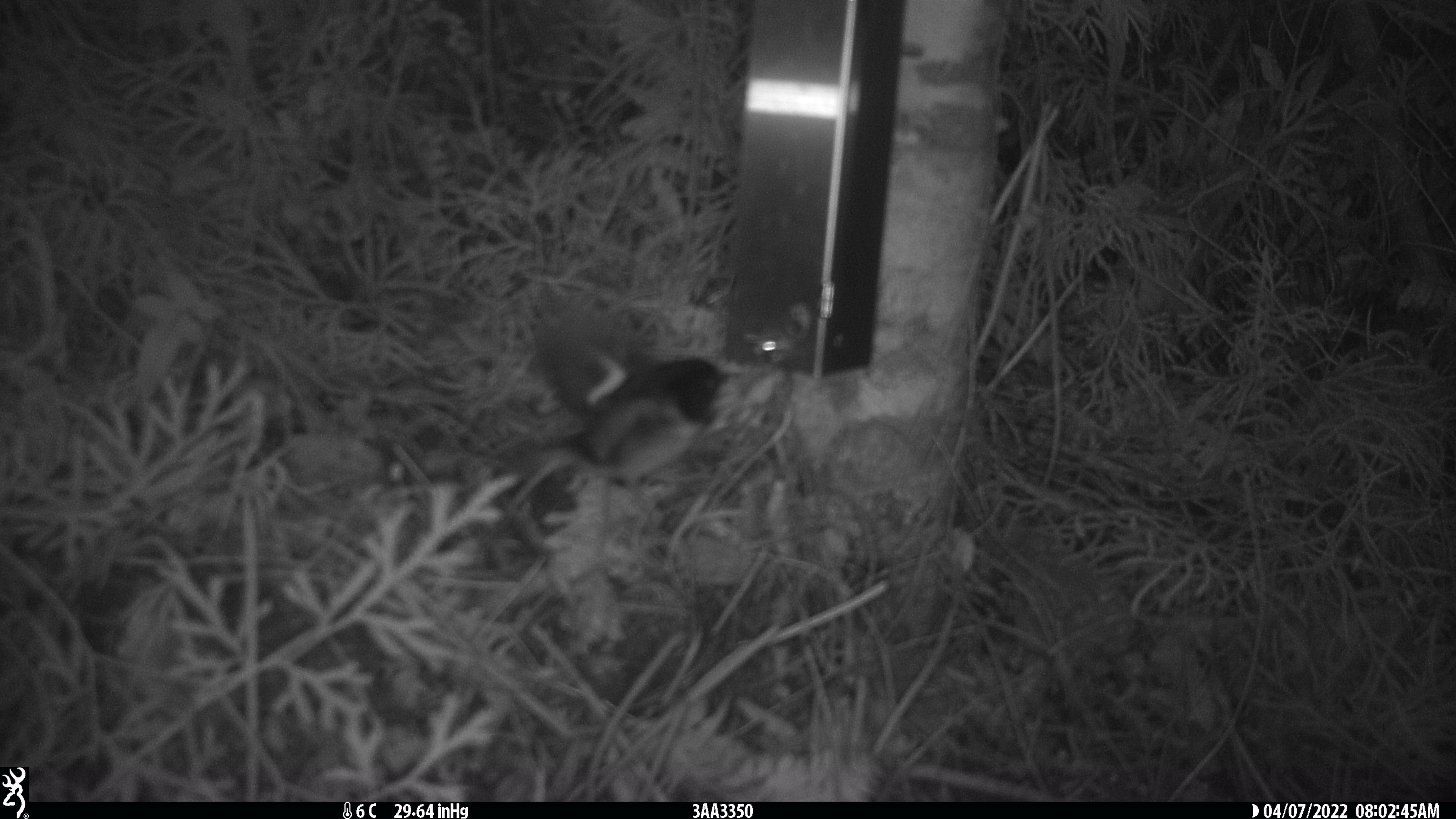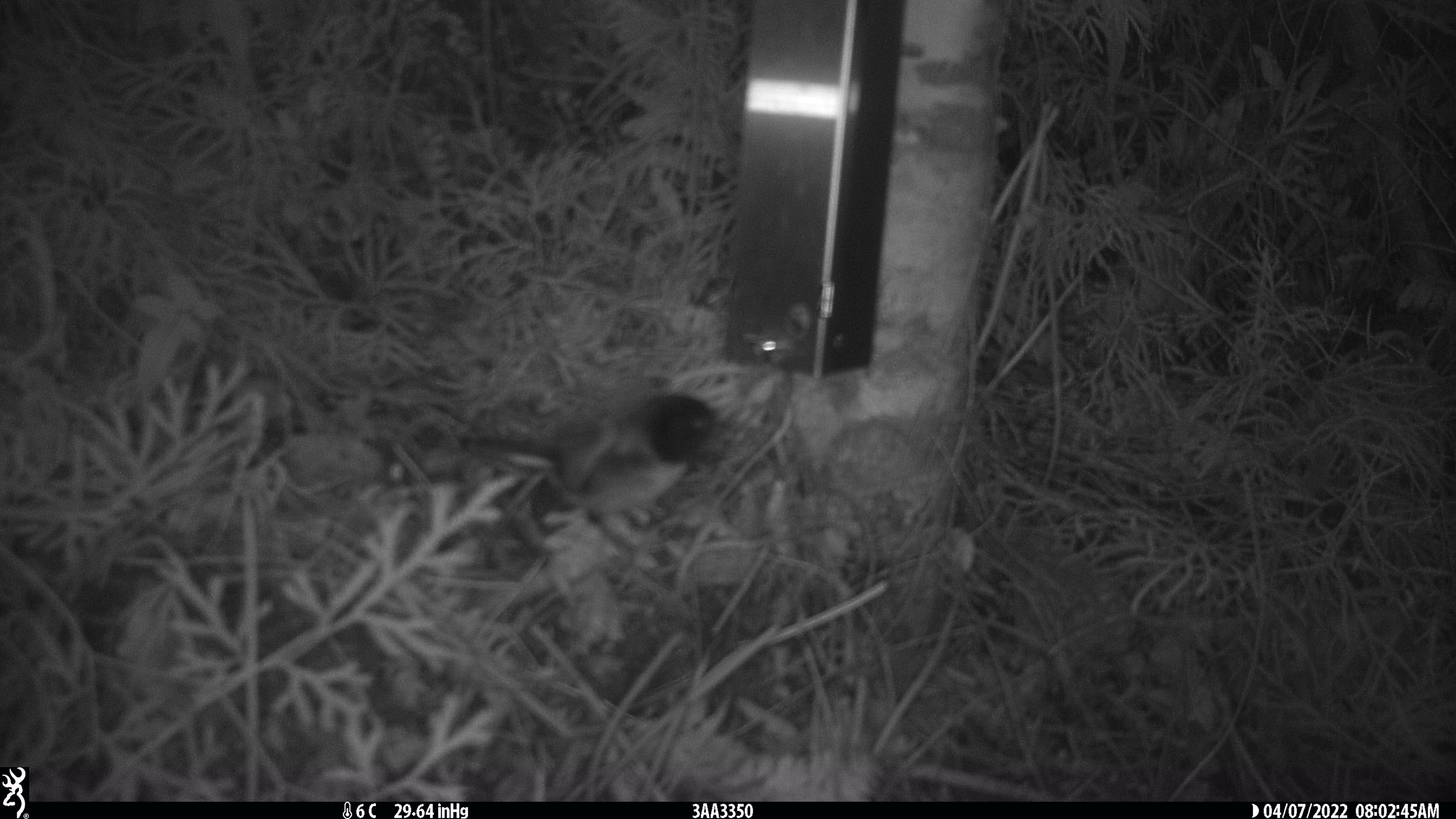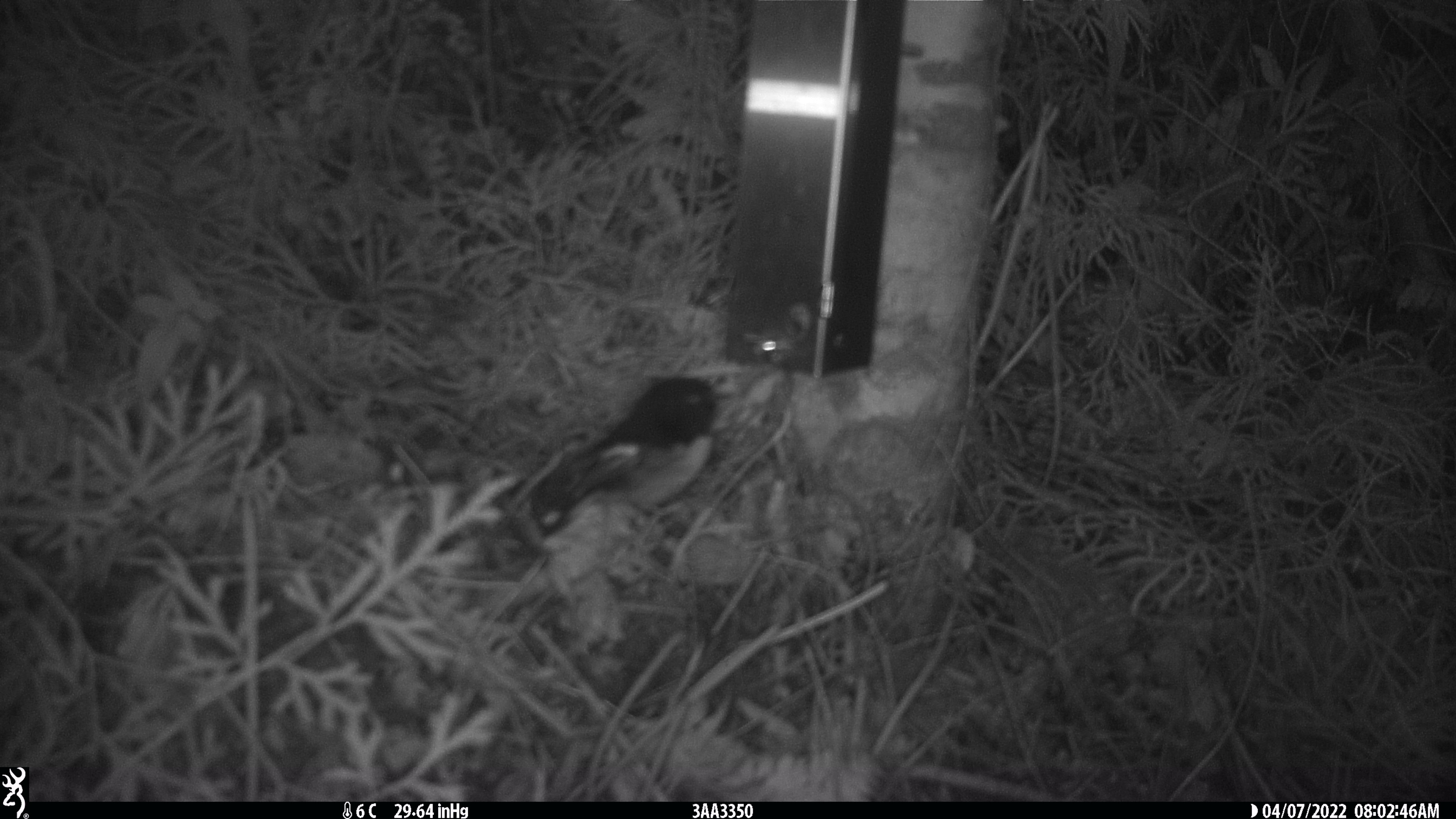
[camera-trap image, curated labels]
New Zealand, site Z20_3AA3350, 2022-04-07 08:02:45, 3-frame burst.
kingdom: Animalia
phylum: Chordata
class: Aves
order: Passeriformes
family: Petroicidae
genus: Petroica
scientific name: Petroica macrocephala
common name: tomtit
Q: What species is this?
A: Tomtit (Petroica macrocephala).